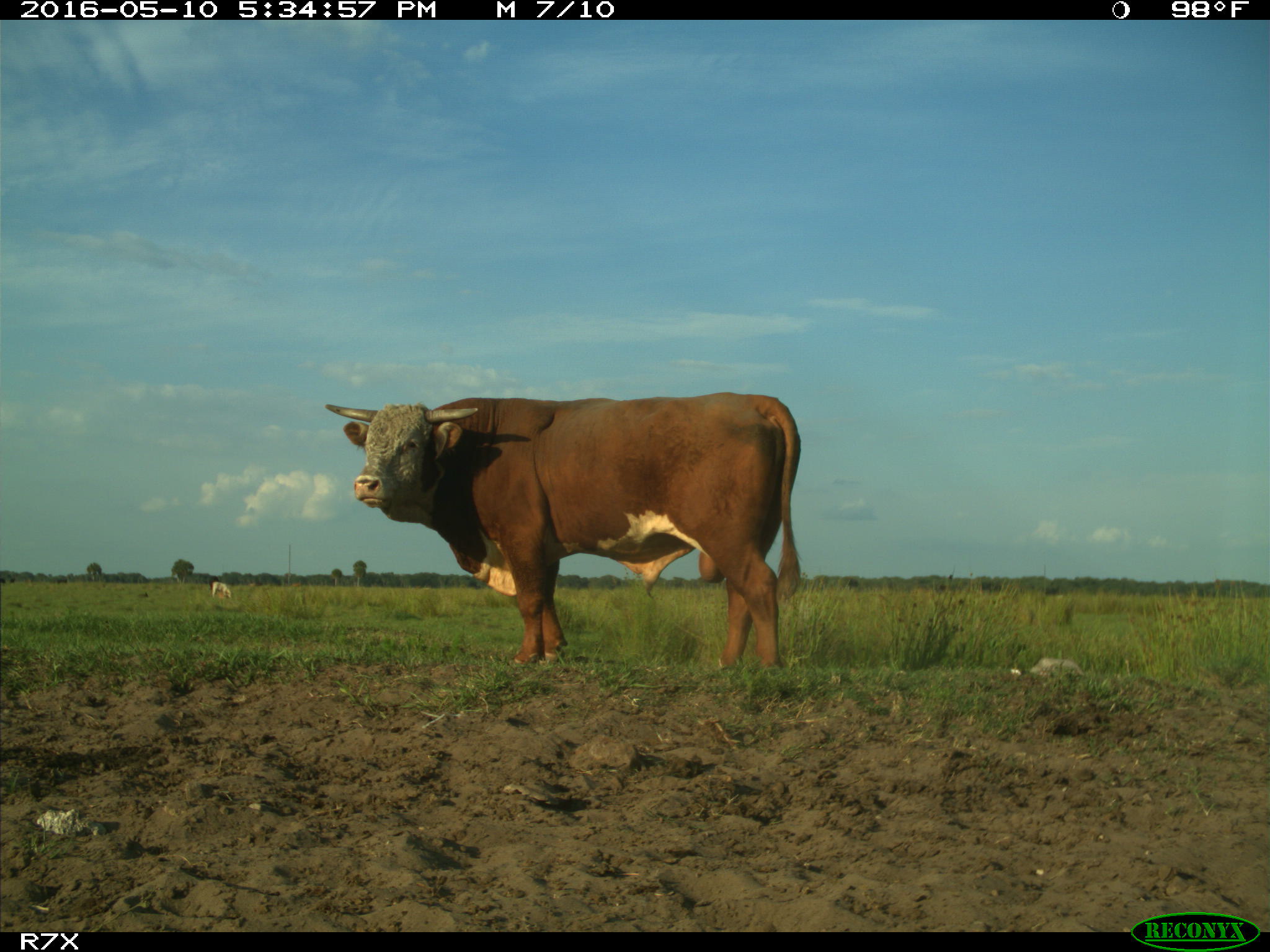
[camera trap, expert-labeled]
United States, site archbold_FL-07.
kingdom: Animalia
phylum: Chordata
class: Mammalia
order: Artiodactyla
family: Bovidae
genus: Bos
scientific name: Bos taurus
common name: domestic cow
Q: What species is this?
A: Bos taurus (domestic cow).